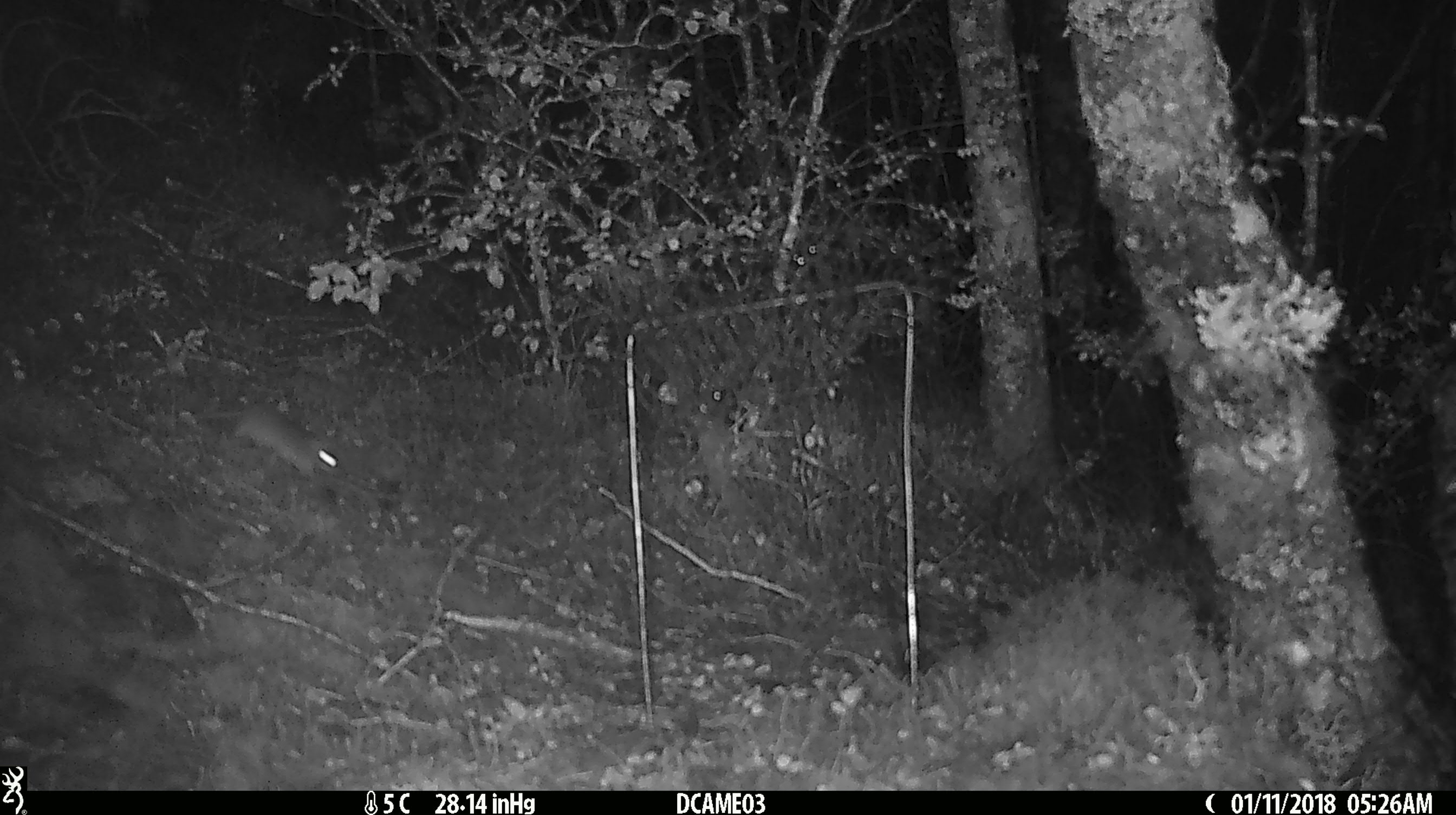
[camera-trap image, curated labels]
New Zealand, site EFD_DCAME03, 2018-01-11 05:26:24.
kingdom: Animalia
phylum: Chordata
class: Mammalia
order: Rodentia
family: Muridae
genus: Mus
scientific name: Mus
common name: mouse